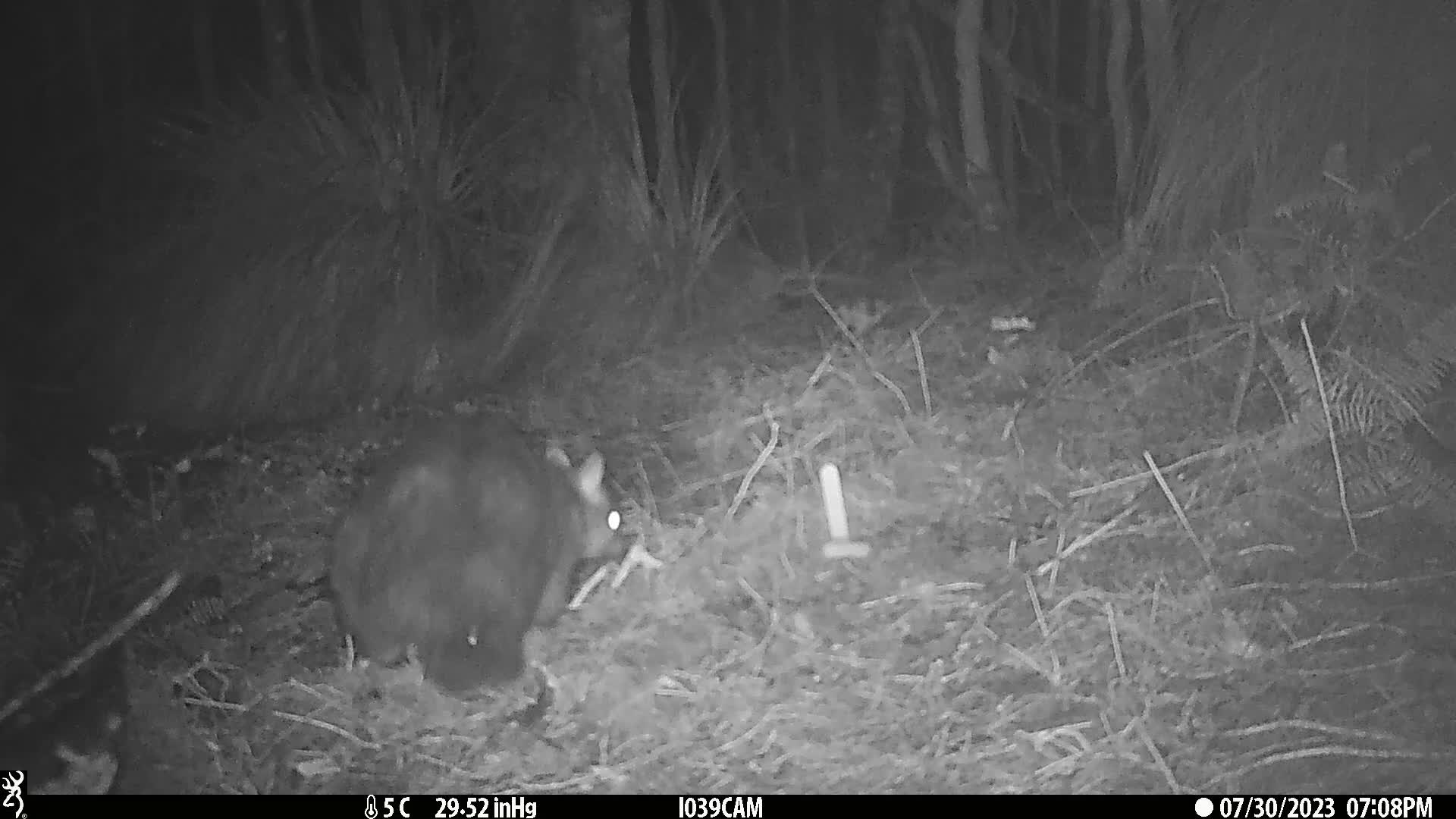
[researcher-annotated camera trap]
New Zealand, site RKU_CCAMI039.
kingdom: Animalia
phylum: Chordata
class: Mammalia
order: Diprotodontia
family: Phalangeridae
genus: Trichosurus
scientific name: Trichosurus vulpecula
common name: common brushtail possum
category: possum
Possum (common brushtail possum) (Trichosurus vulpecula).